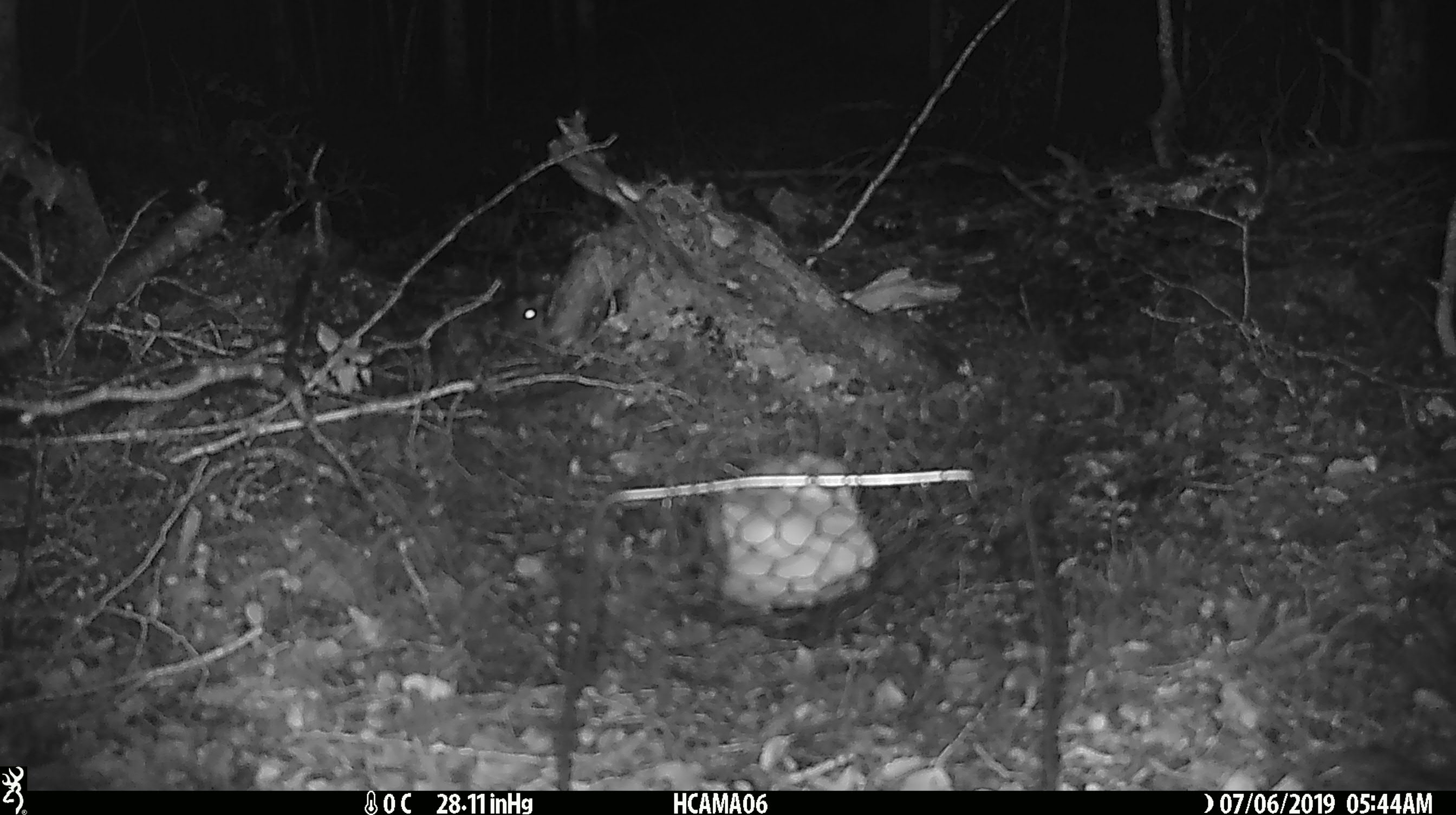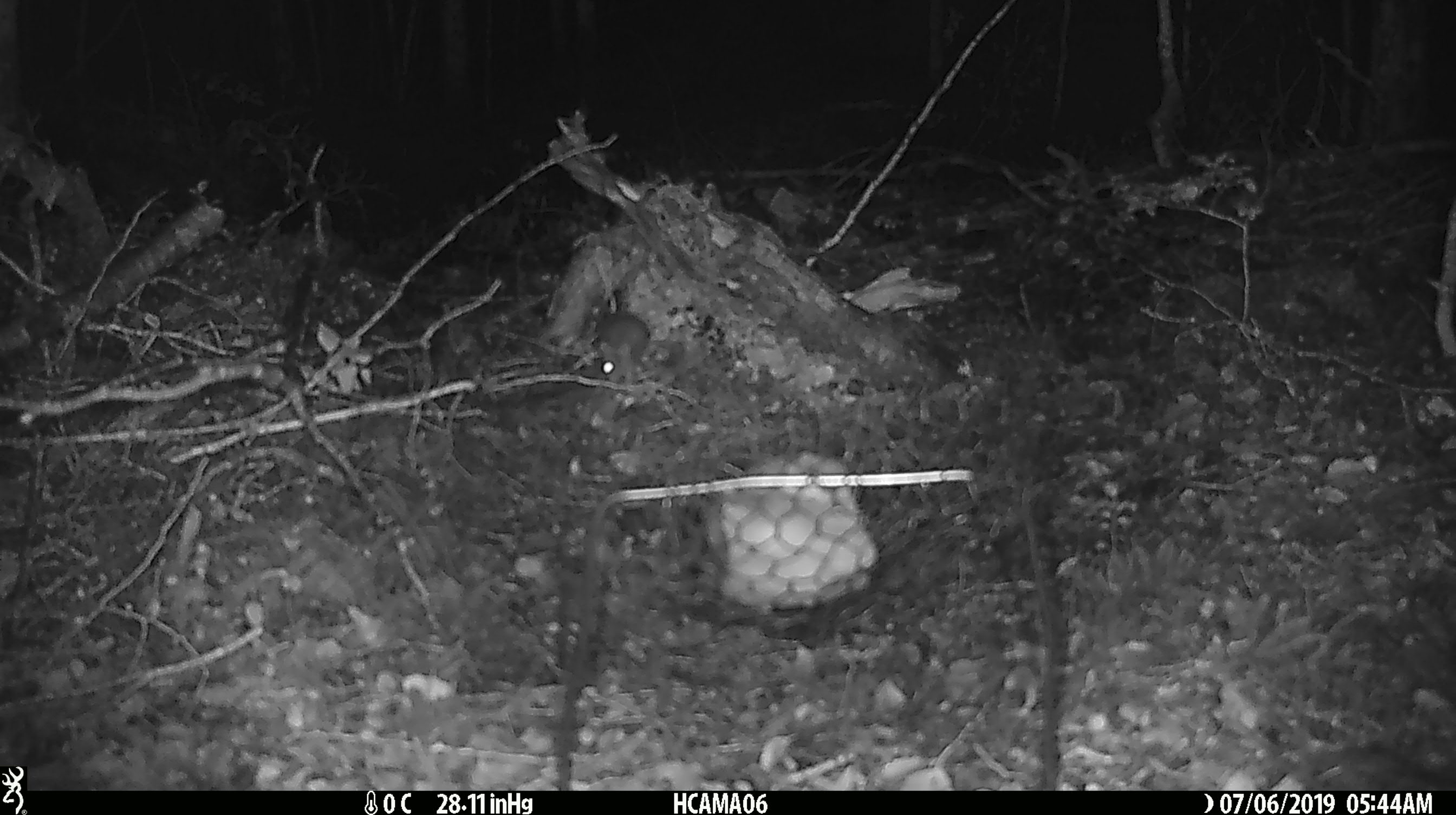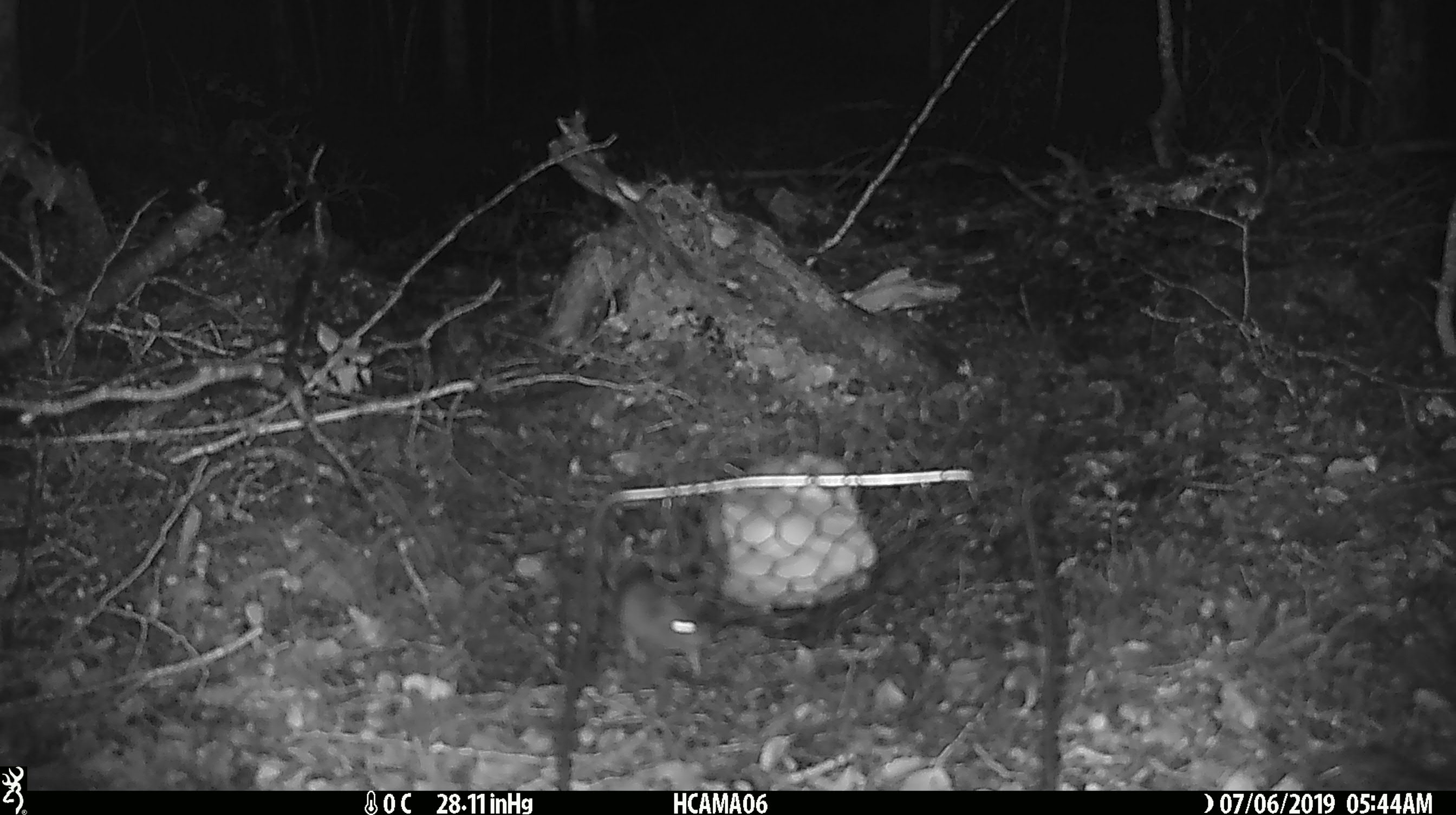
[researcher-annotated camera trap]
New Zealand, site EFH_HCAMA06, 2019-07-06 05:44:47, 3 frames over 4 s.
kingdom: Animalia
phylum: Chordata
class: Mammalia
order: Rodentia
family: Muridae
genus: Mus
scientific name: Mus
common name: mouse